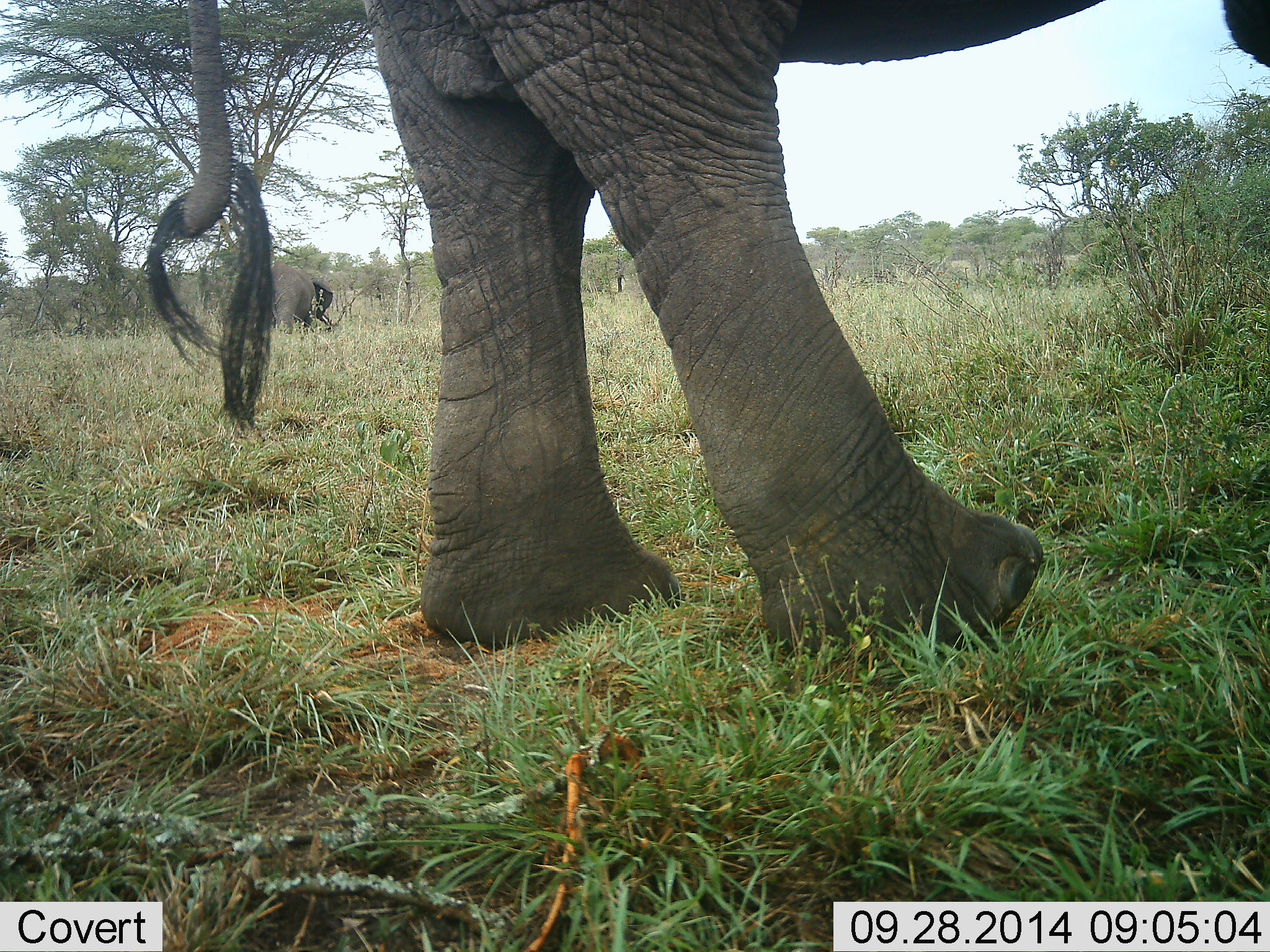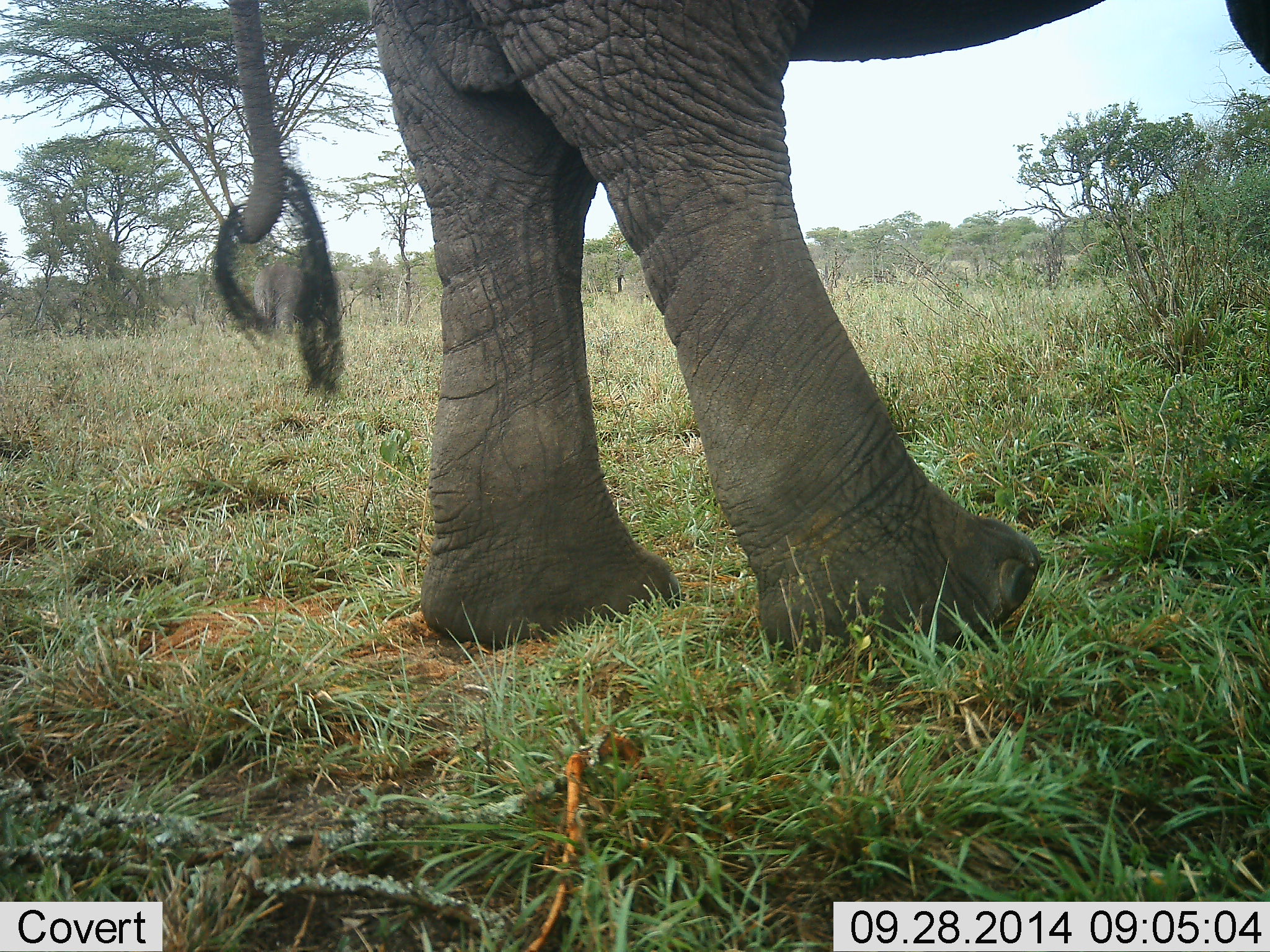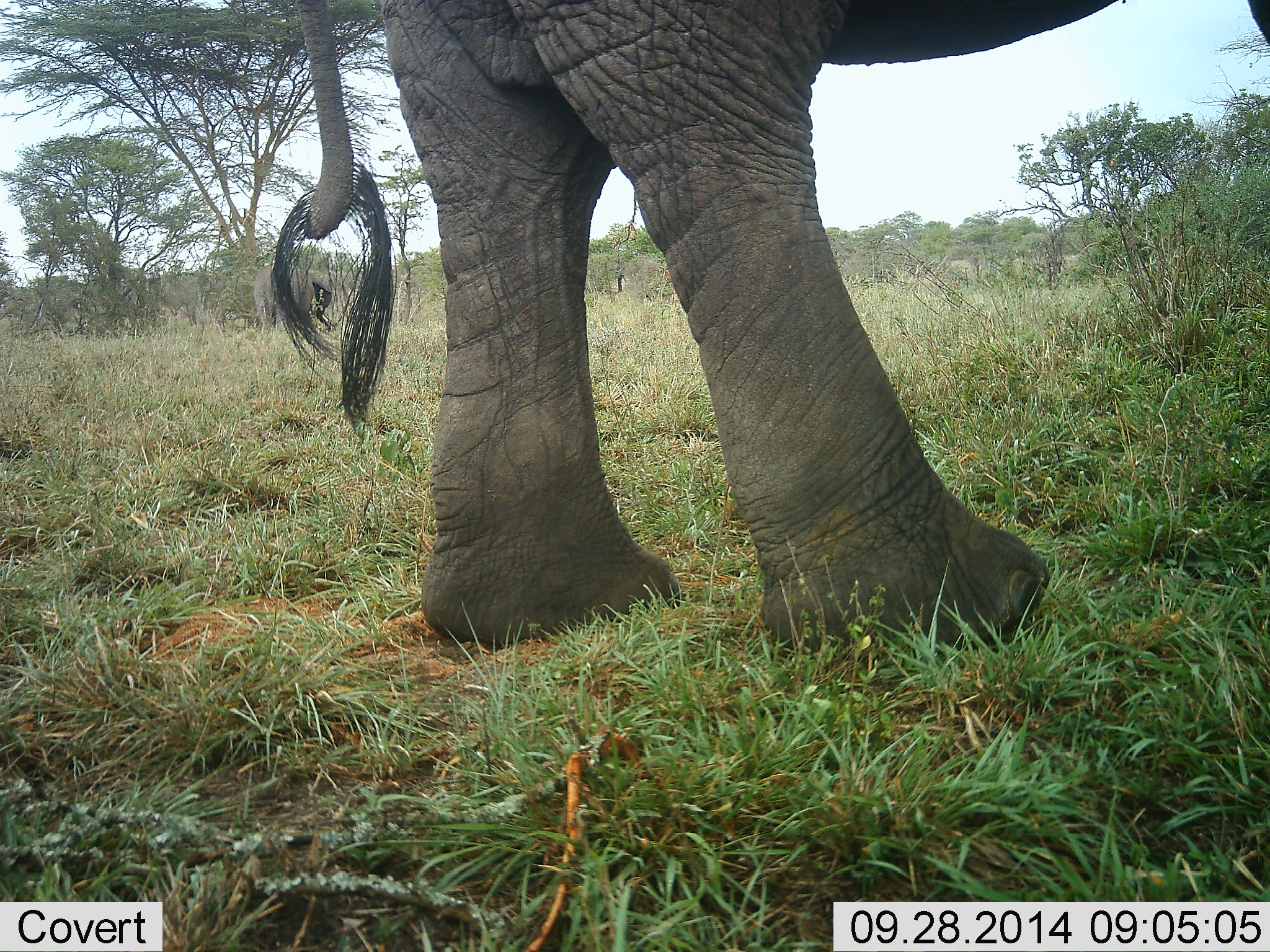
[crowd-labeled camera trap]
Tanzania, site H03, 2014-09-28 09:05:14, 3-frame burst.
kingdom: Animalia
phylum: Chordata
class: Mammalia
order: Proboscidea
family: Elephantidae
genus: Loxodonta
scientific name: Loxodonta africana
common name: african bush elephant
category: elephant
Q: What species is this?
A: Elephant (african bush elephant) (Loxodonta africana).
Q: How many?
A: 1.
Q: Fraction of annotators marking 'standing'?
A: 80%.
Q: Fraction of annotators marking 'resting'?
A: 0%.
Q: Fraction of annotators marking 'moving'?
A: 10%.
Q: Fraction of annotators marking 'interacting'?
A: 0%.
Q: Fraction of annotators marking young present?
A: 0%.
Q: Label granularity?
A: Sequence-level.